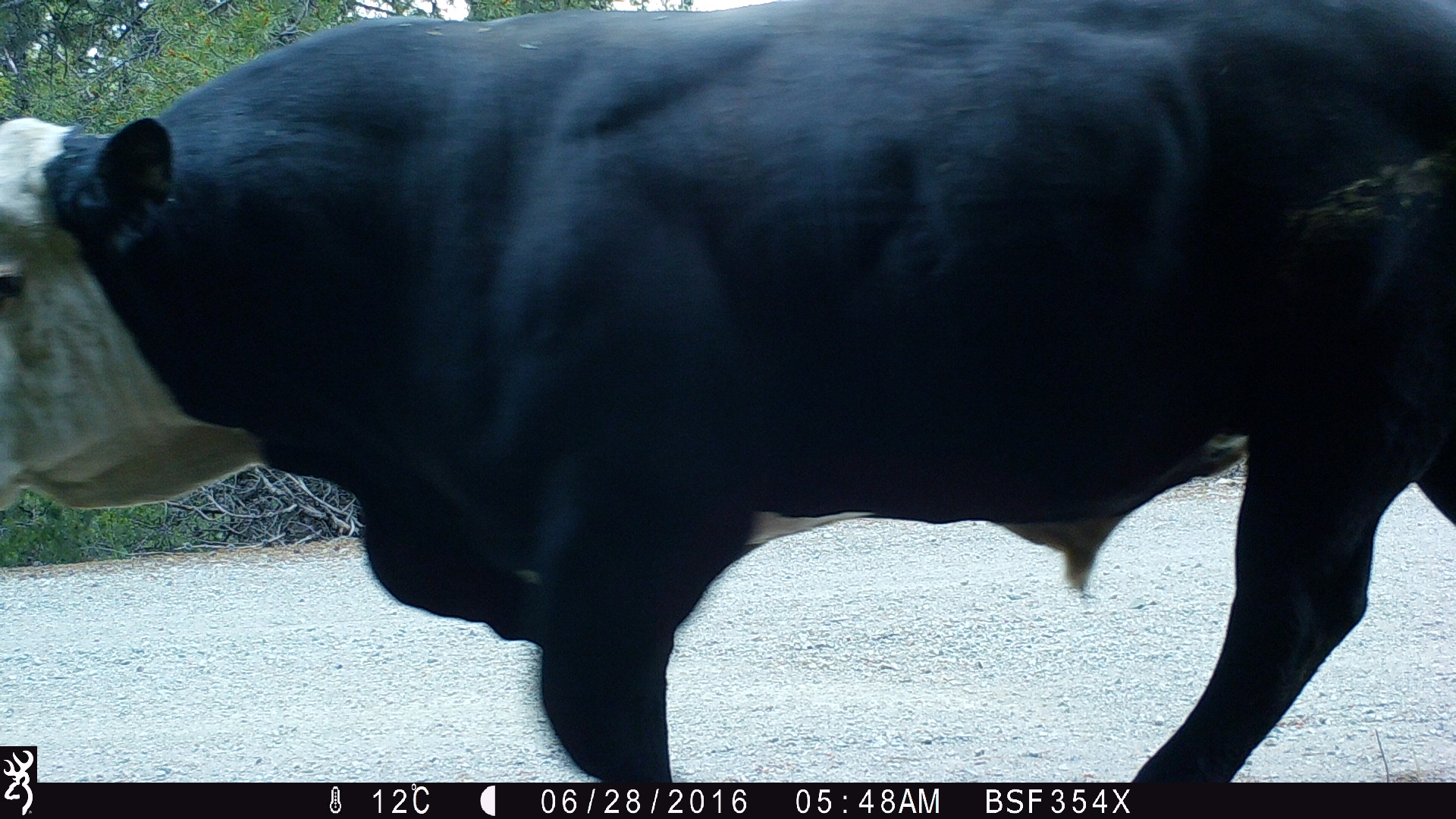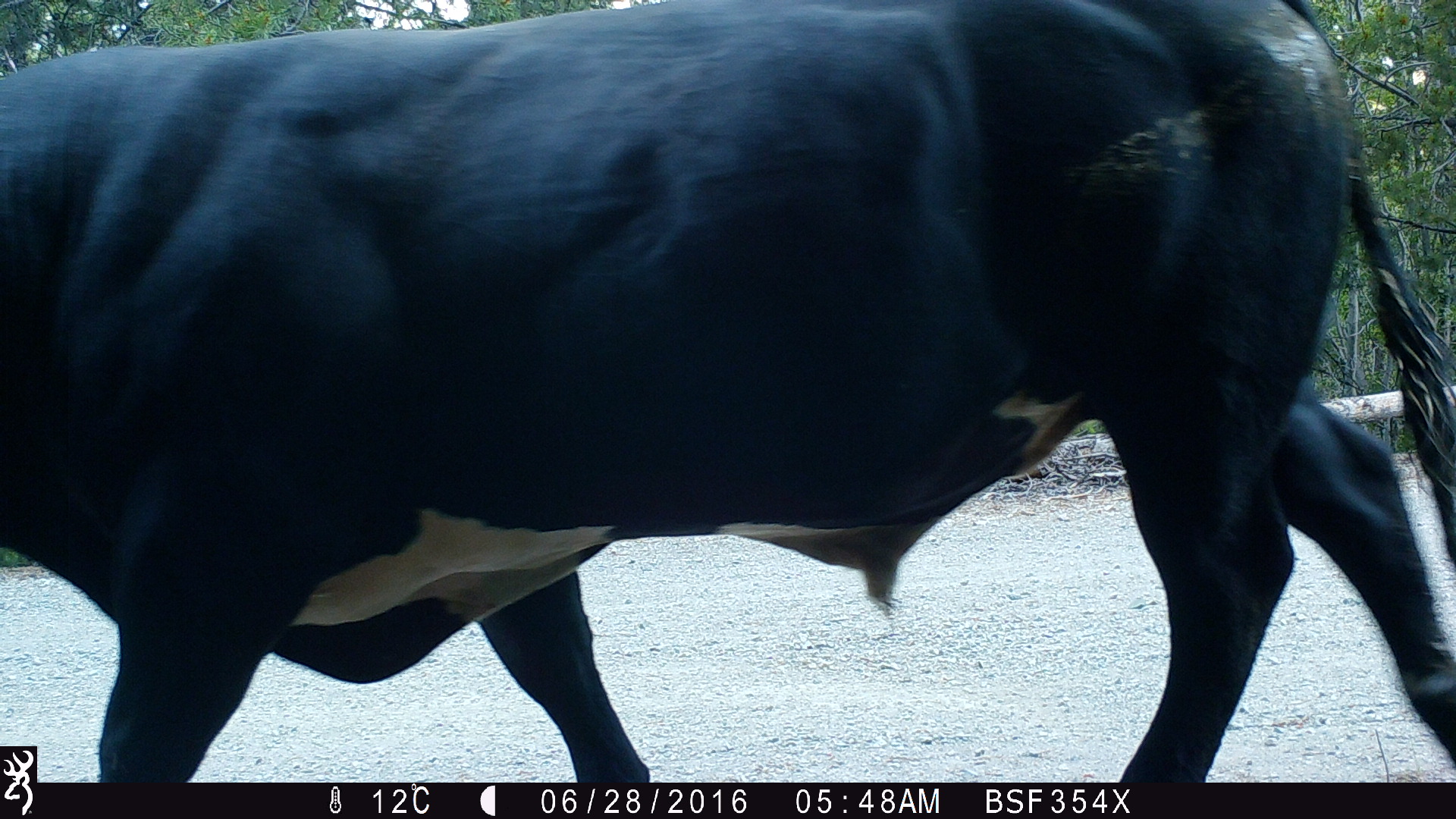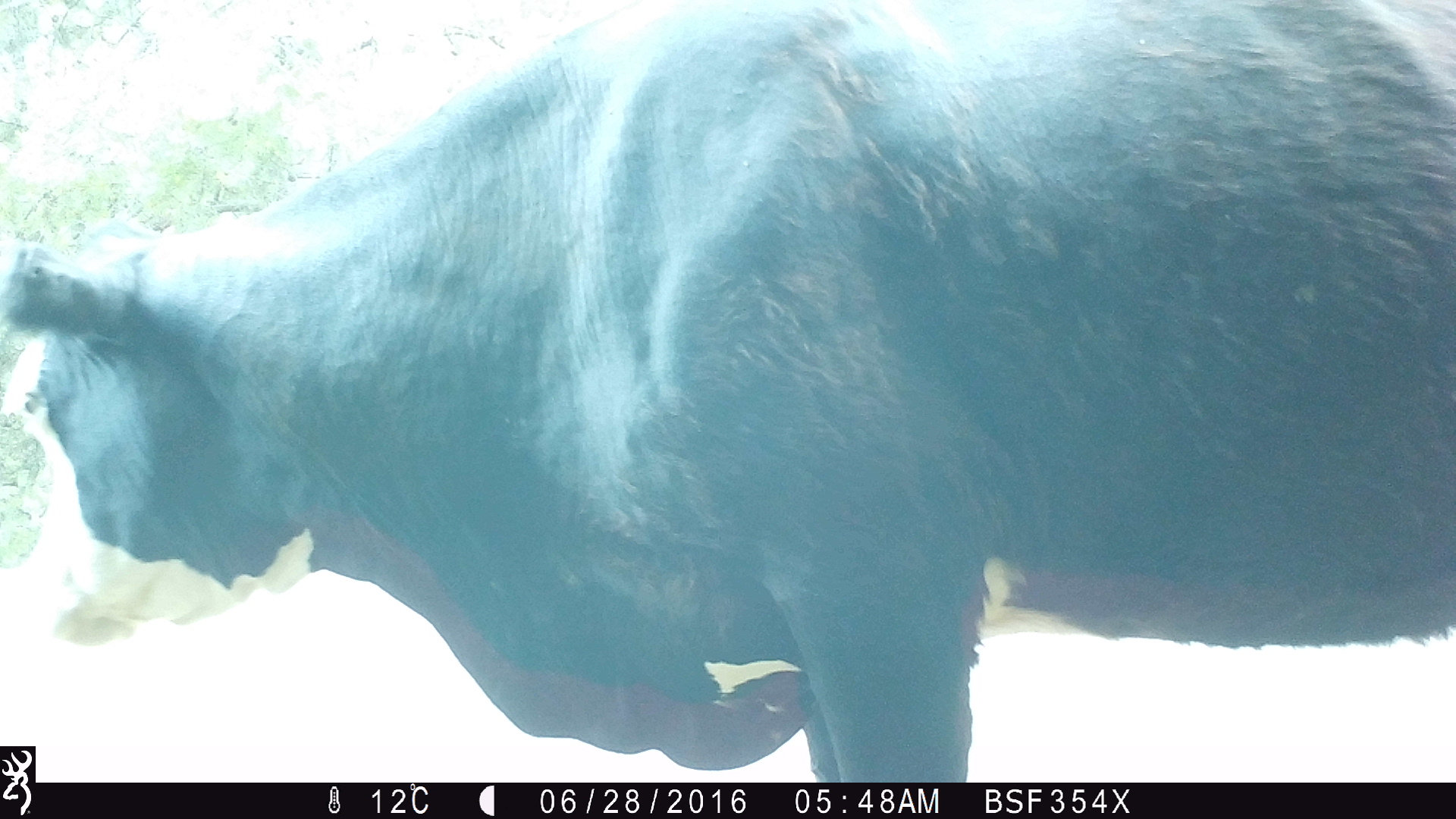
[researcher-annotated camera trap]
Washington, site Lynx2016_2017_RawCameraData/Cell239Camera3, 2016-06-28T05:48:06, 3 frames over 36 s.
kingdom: Animalia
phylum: Chordata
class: Mammalia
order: Artiodactyla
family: Bovidae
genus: Bos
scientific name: Bos taurus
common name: domestic cattle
Domestic cattle (Bos taurus). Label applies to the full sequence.